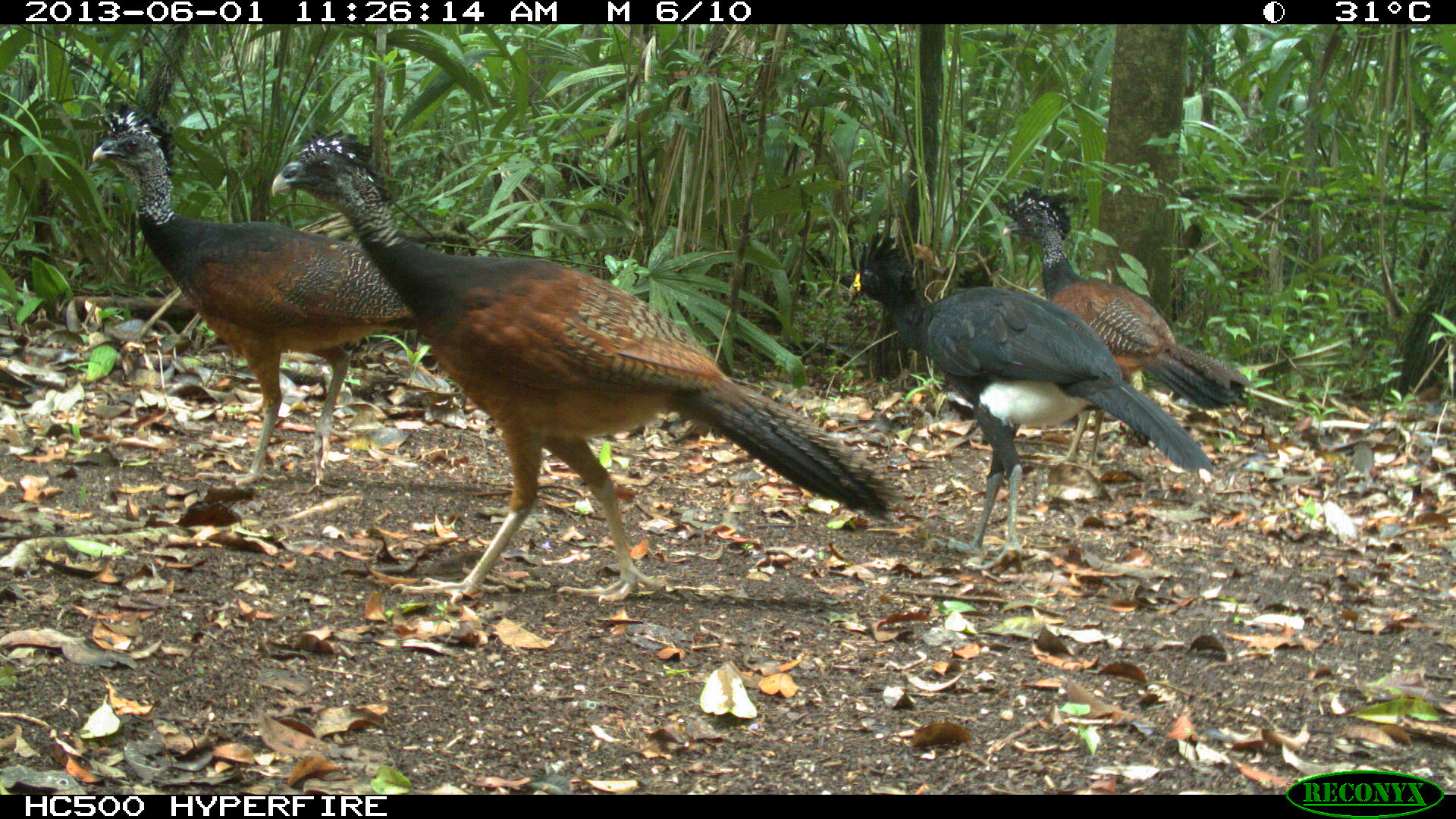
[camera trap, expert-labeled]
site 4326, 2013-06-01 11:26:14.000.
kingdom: Animalia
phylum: Chordata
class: Aves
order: Galliformes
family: Cracidae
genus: Crax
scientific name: Crax rubra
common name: great curassow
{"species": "Crax rubra (great curassow)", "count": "4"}